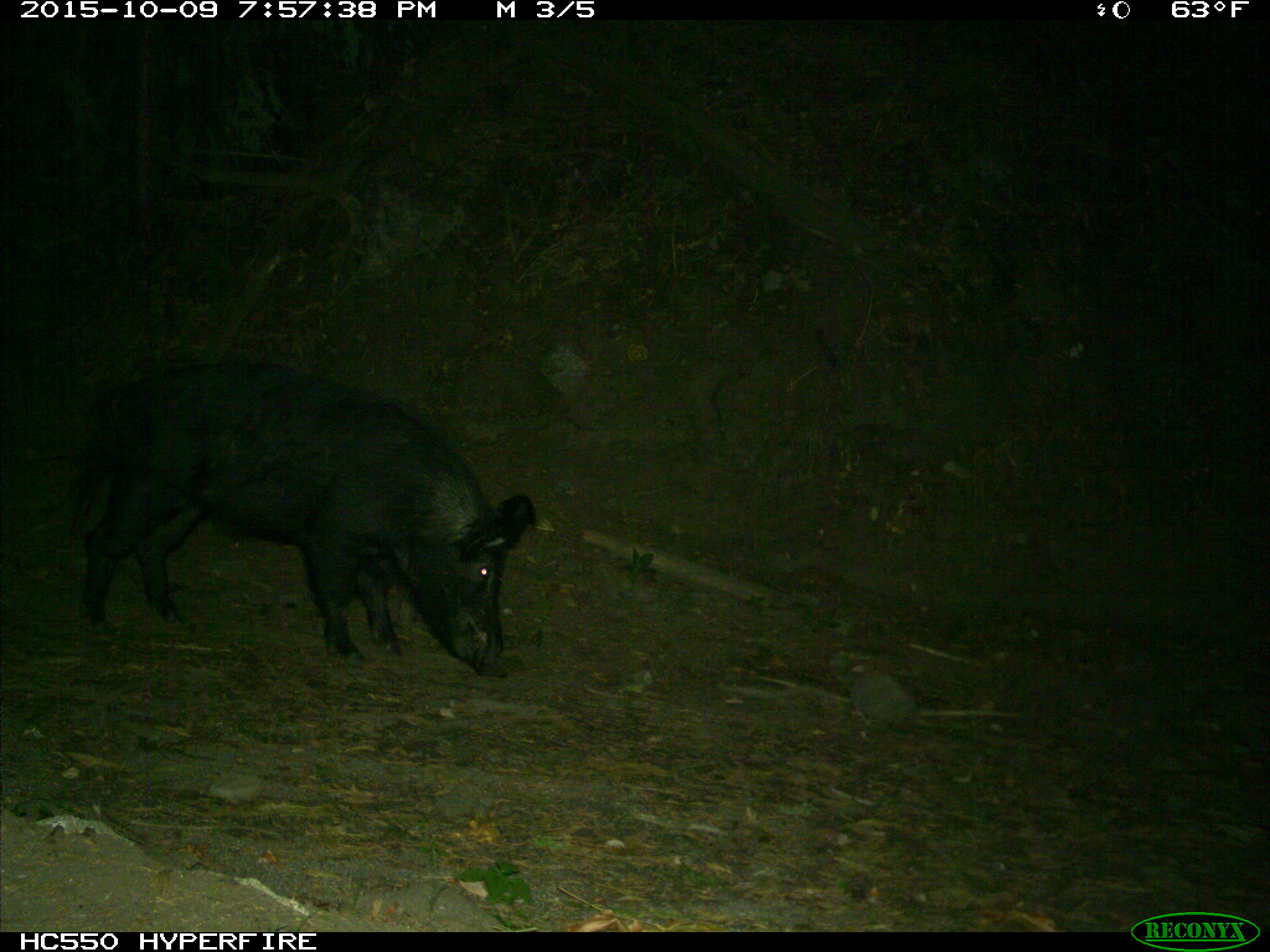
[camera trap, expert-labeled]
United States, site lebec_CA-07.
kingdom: Animalia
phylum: Chordata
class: Mammalia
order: Artiodactyla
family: Suidae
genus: Sus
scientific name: Sus scrofa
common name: wild boar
Sus scrofa (wild boar).